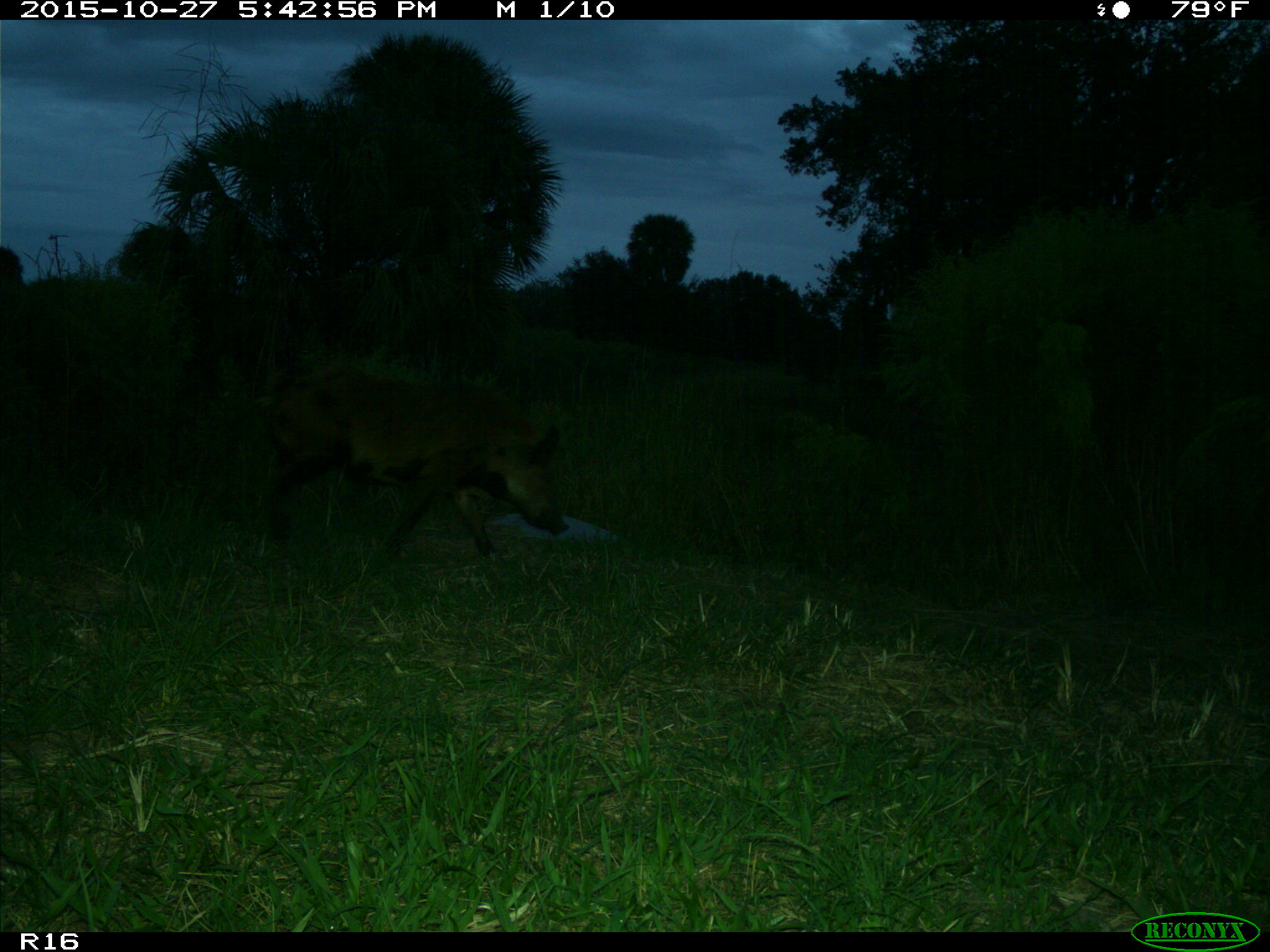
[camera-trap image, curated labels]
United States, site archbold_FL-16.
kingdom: Animalia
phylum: Chordata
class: Mammalia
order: Artiodactyla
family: Suidae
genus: Sus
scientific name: Sus scrofa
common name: wild boar